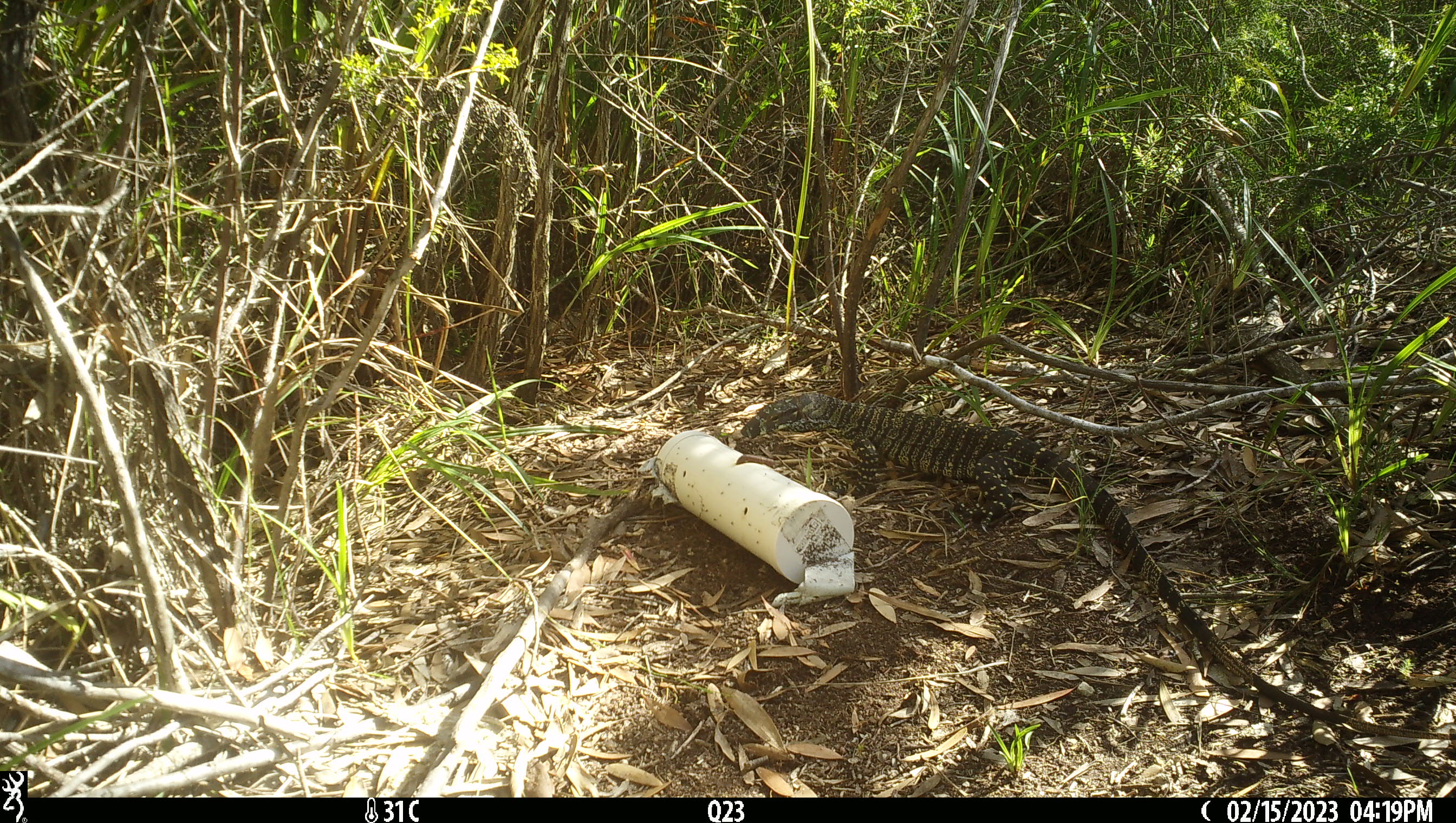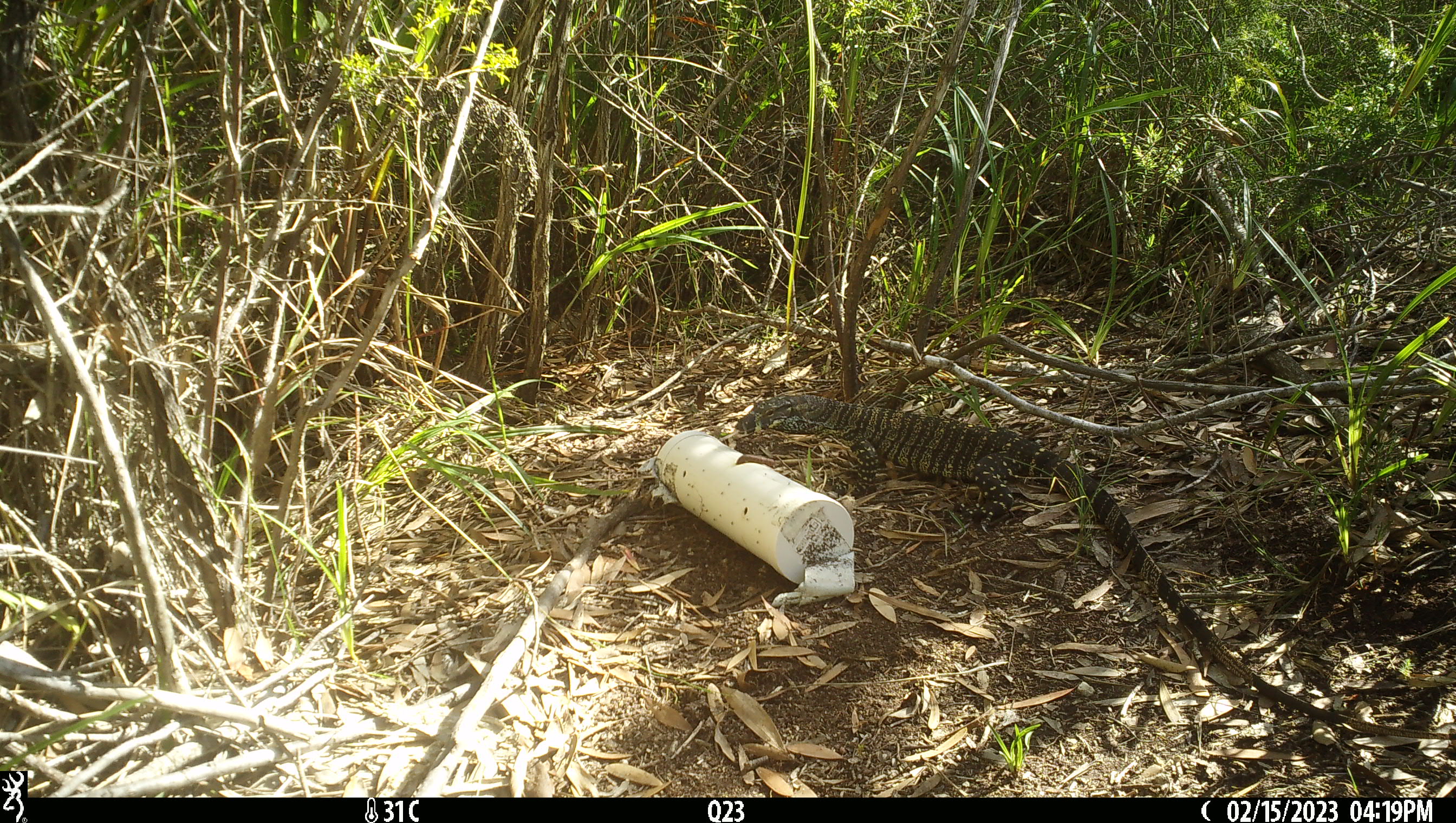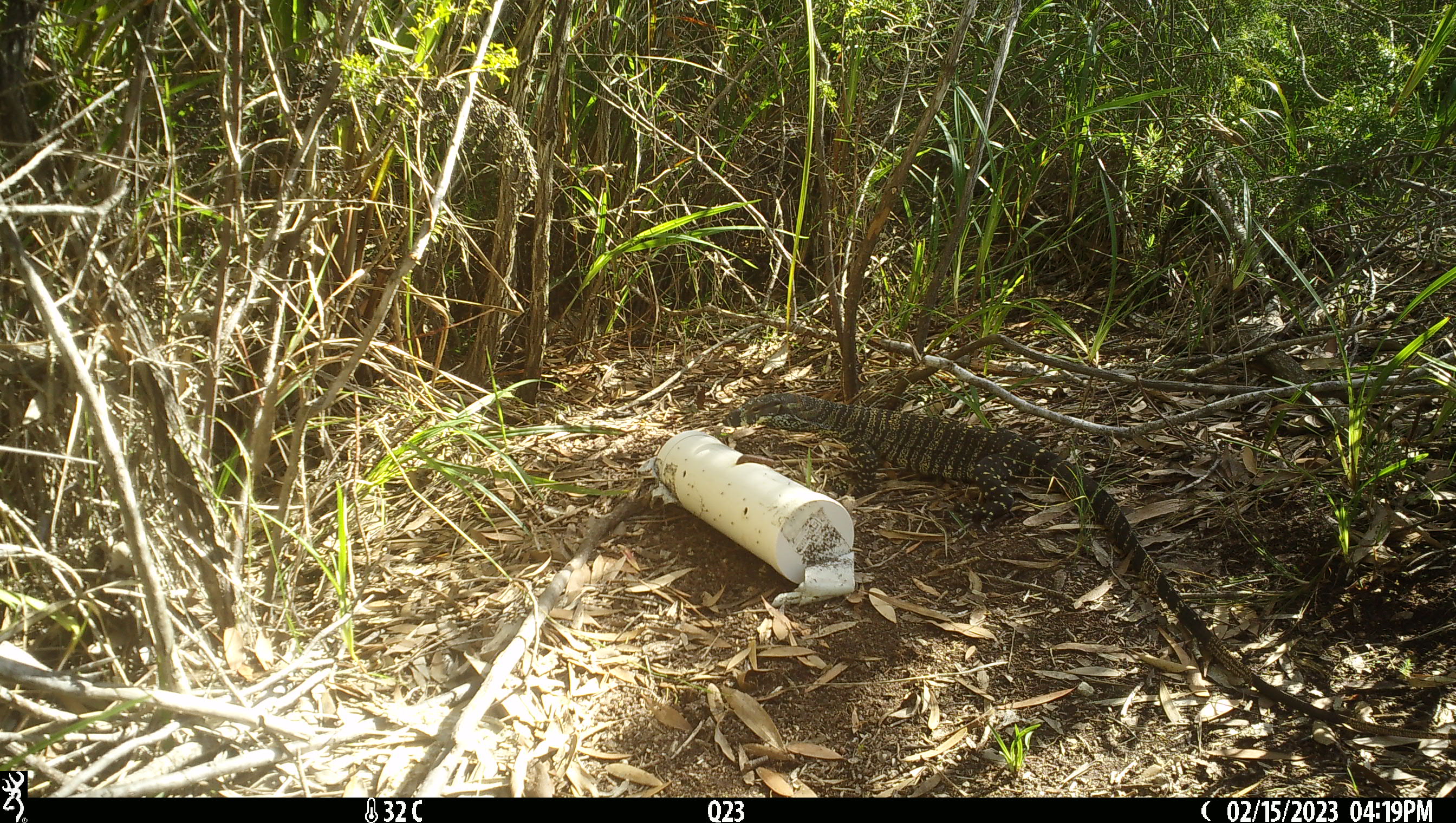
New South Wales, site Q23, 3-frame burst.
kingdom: Animalia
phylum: Chordata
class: Reptilia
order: Squamata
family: Varanidae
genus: Varanus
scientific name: Varanus varius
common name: lace monitor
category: goanna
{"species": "goanna (lace monitor) (Varanus varius)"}